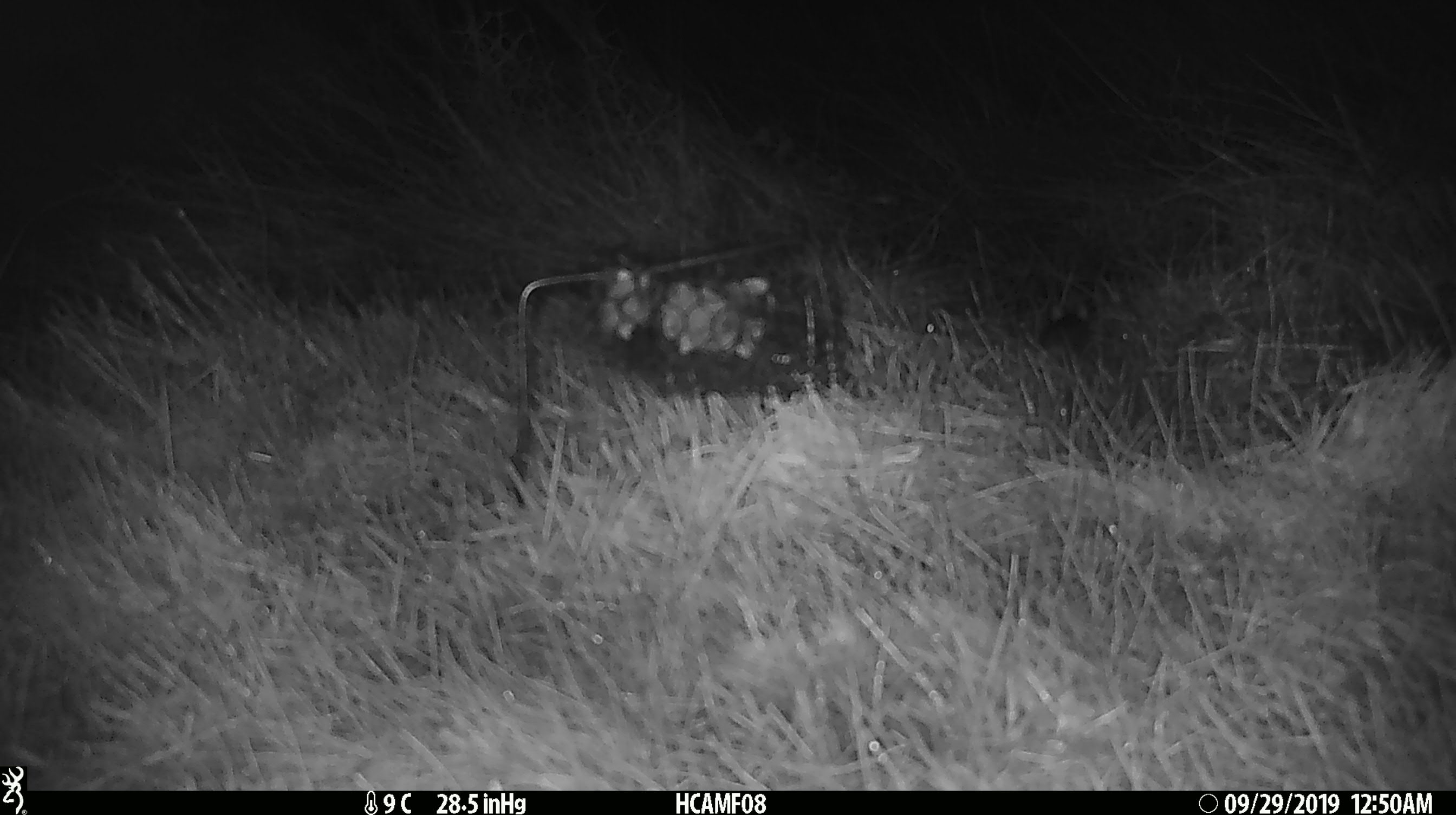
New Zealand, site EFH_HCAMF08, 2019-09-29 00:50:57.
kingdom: Animalia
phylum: Chordata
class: Mammalia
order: Rodentia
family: Muridae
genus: Mus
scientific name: Mus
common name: mouse